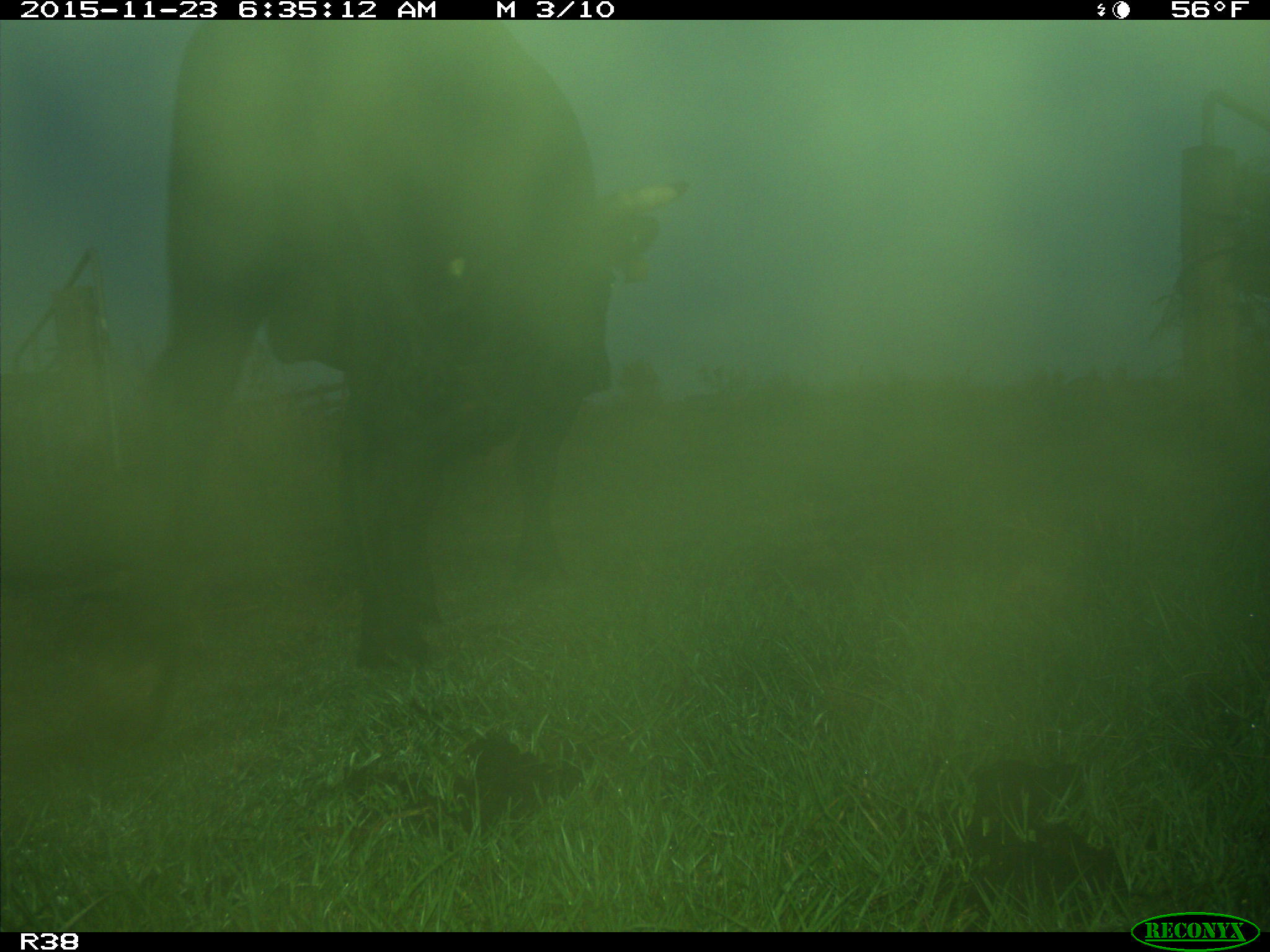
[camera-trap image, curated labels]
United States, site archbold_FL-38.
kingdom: Animalia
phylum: Chordata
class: Mammalia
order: Artiodactyla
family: Bovidae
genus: Bos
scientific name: Bos taurus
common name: domestic cow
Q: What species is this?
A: Bos taurus (domestic cow).